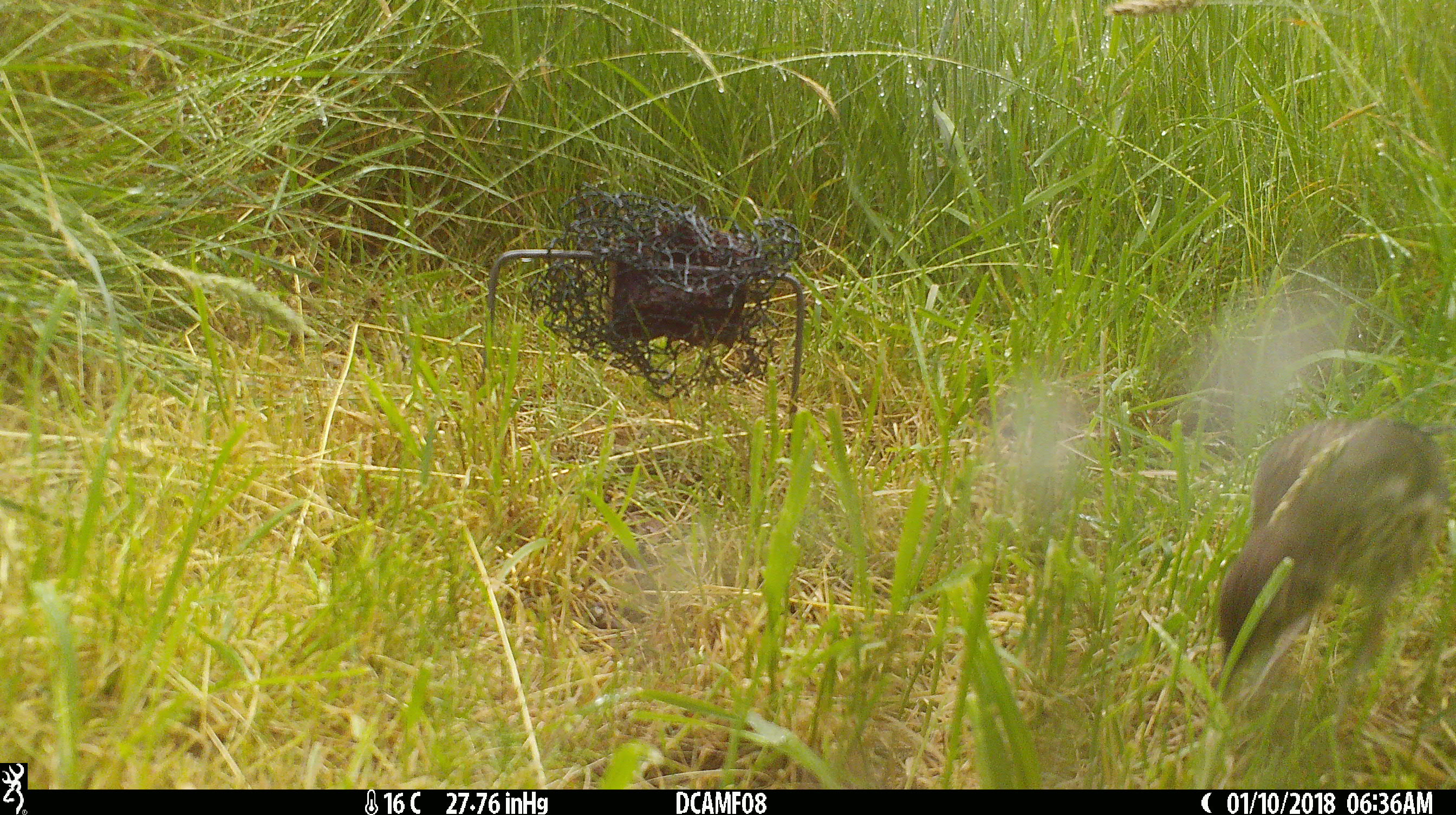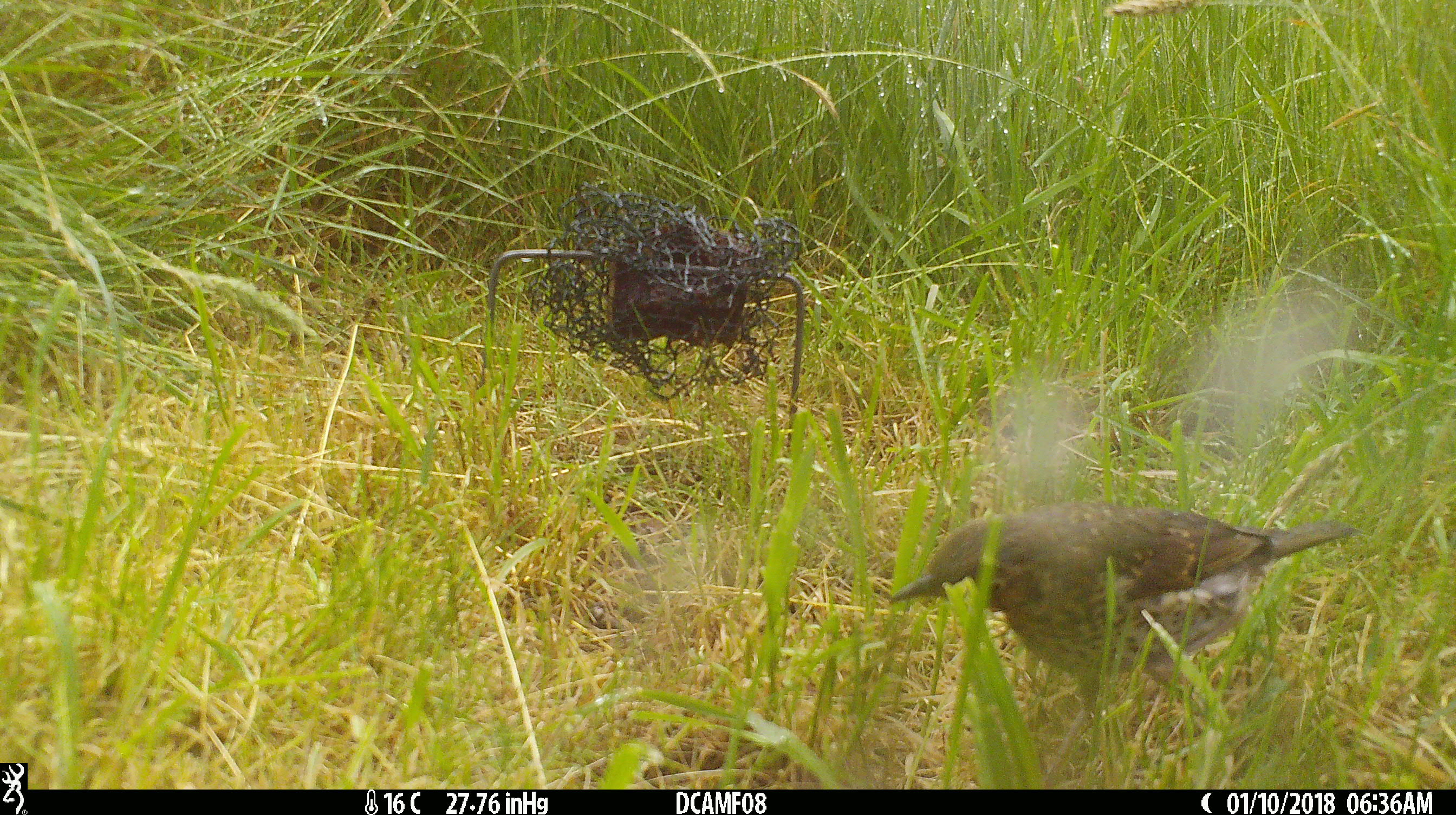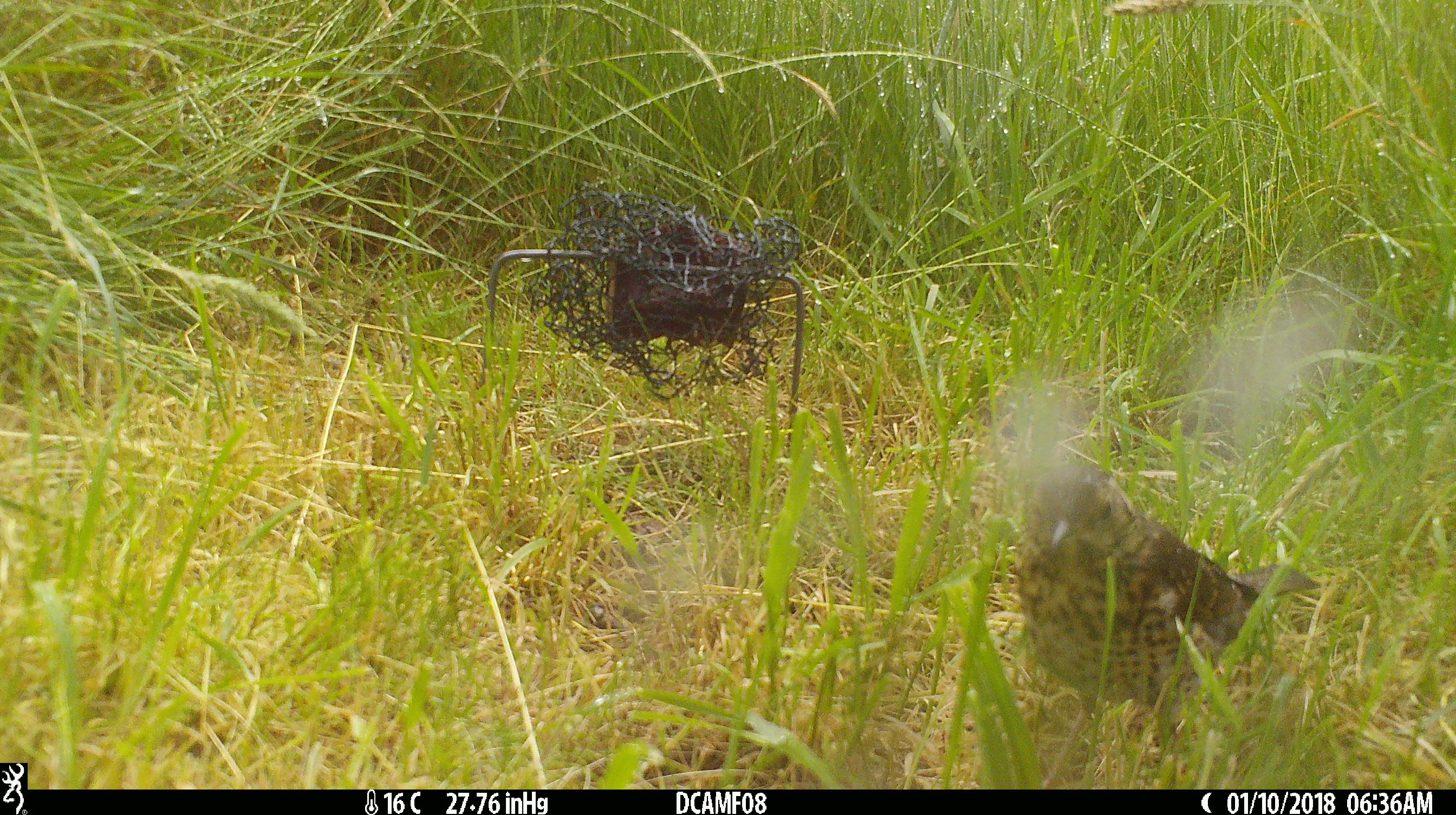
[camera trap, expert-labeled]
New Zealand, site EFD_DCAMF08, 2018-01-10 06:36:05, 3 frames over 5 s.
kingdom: Animalia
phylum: Chordata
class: Aves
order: Passeriformes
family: Turdidae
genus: Turdus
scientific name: Turdus philomelos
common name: song thrush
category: thrush